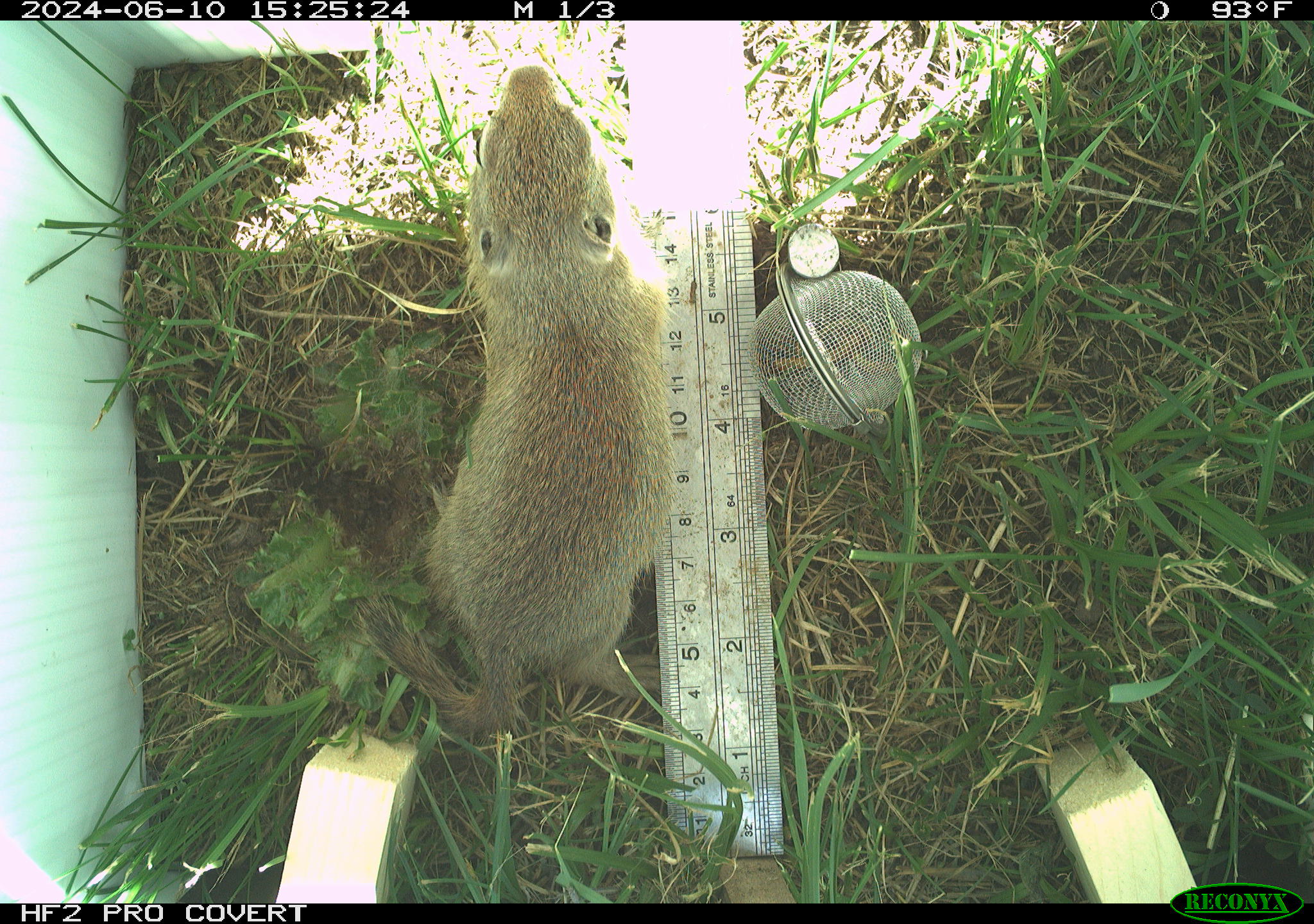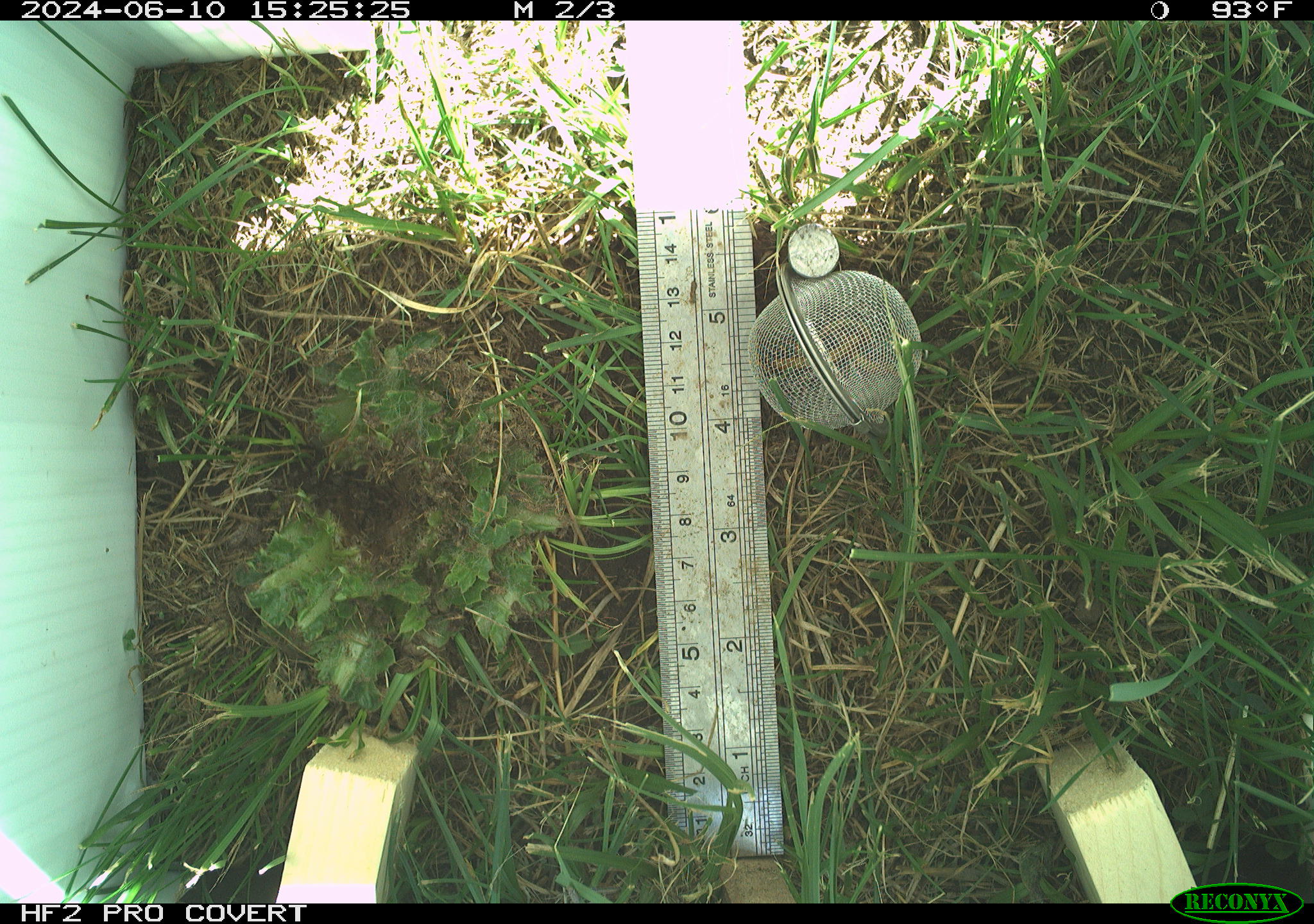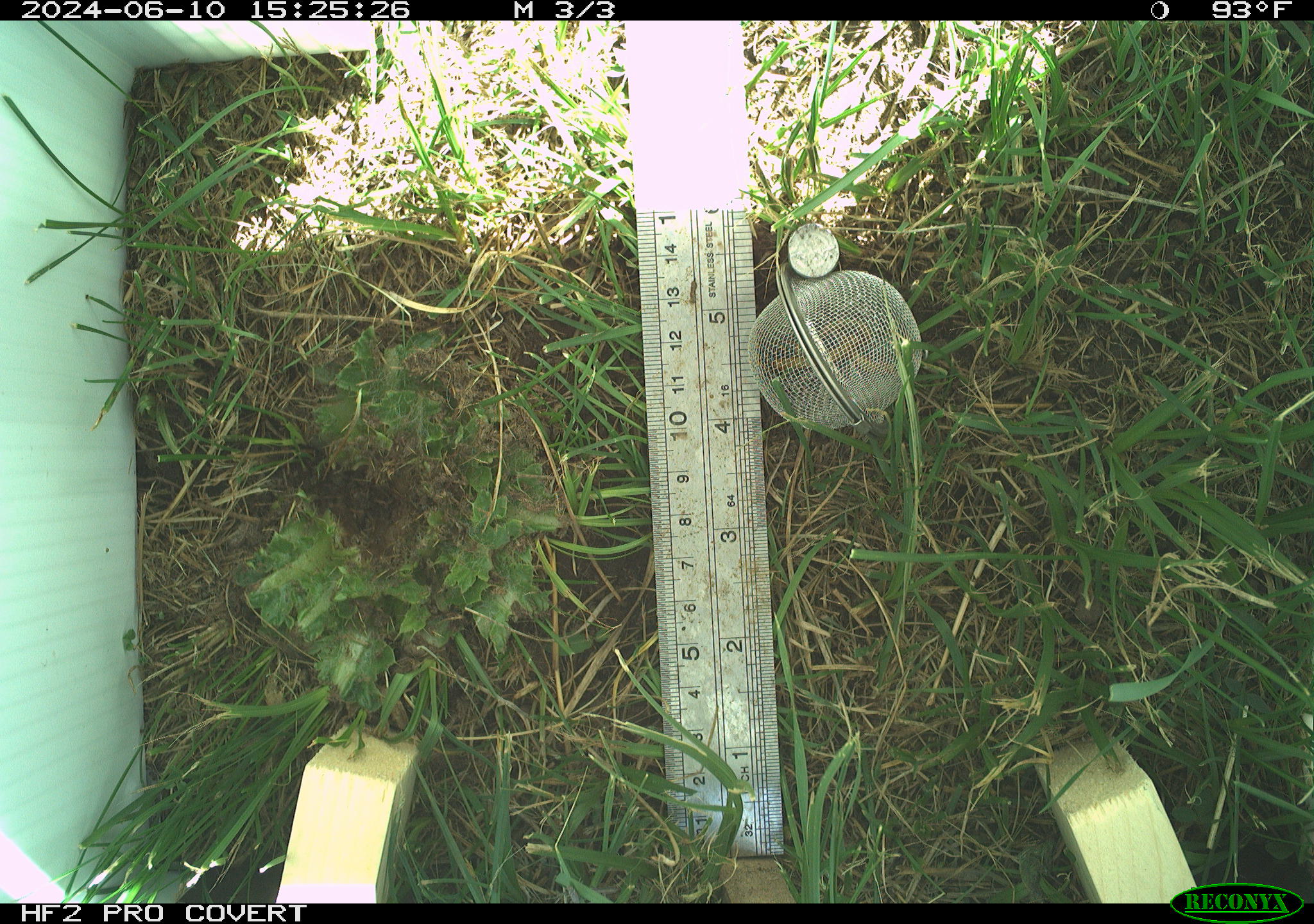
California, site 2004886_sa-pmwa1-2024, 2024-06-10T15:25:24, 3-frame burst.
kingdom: Animalia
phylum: Chordata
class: Mammalia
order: Rodentia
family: Sciuridae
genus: Urocitellus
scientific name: Urocitellus beldingi beldingi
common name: belding's ground squirrel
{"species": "belding's ground squirrel (Urocitellus beldingi beldingi)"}